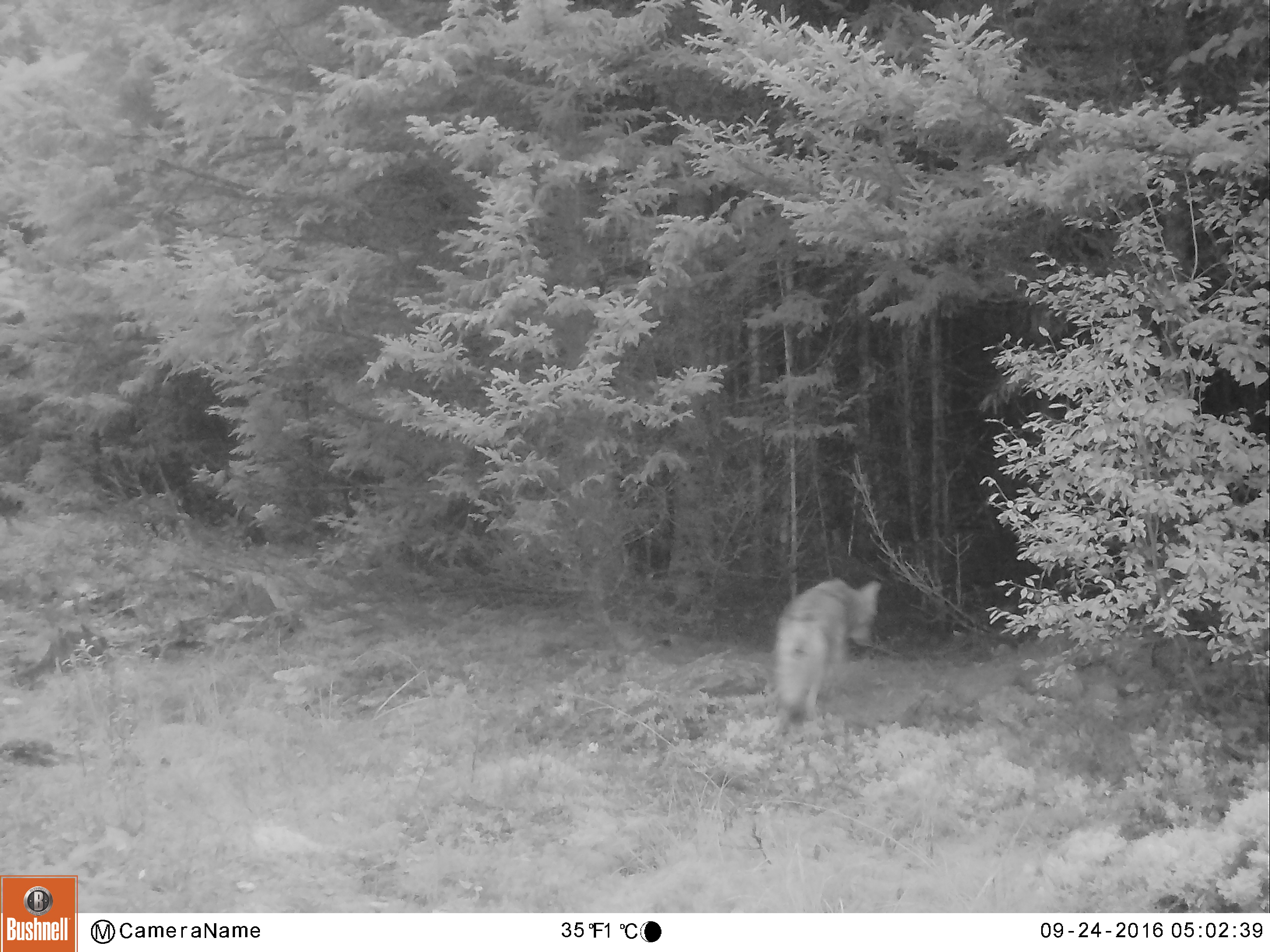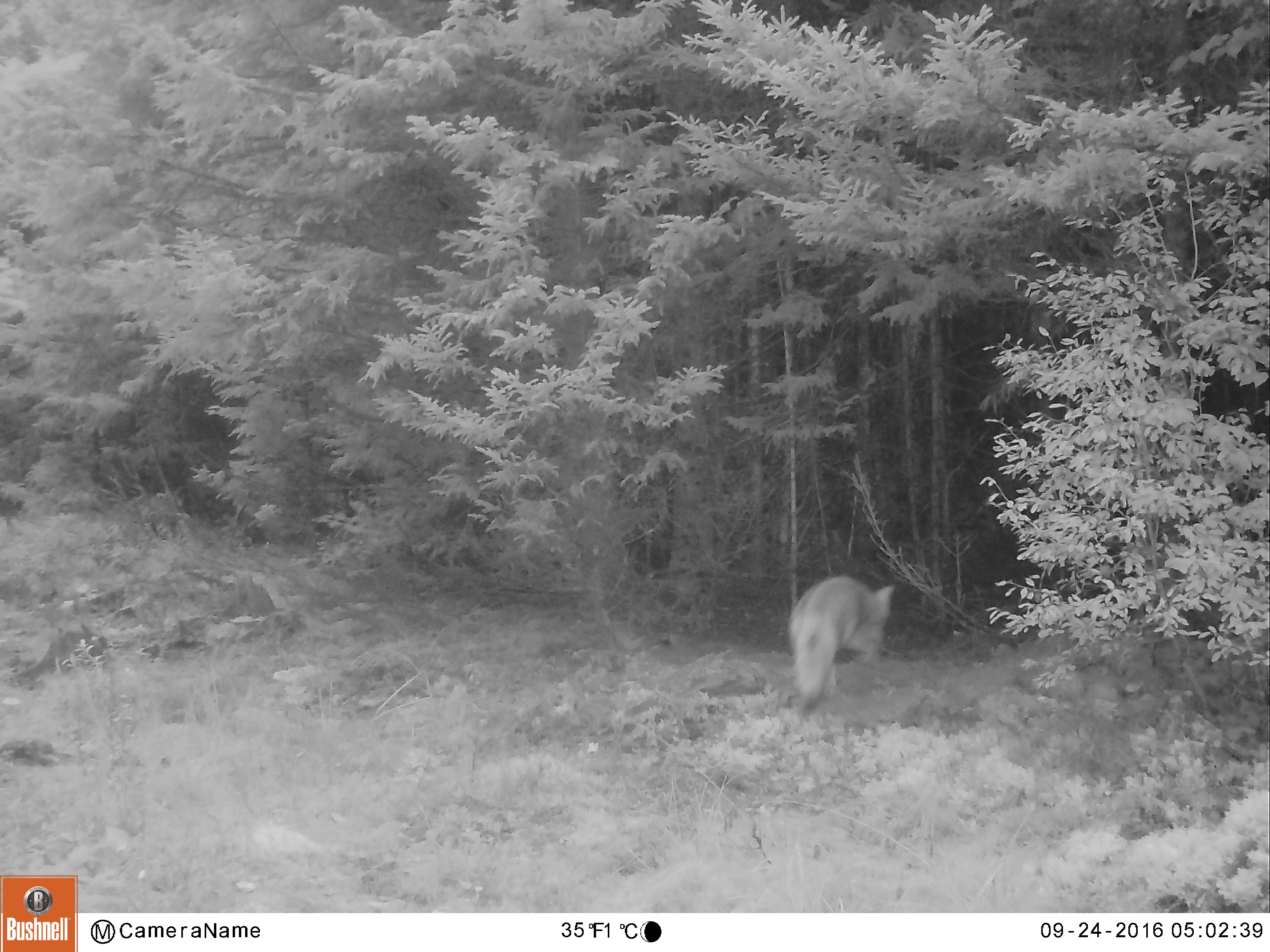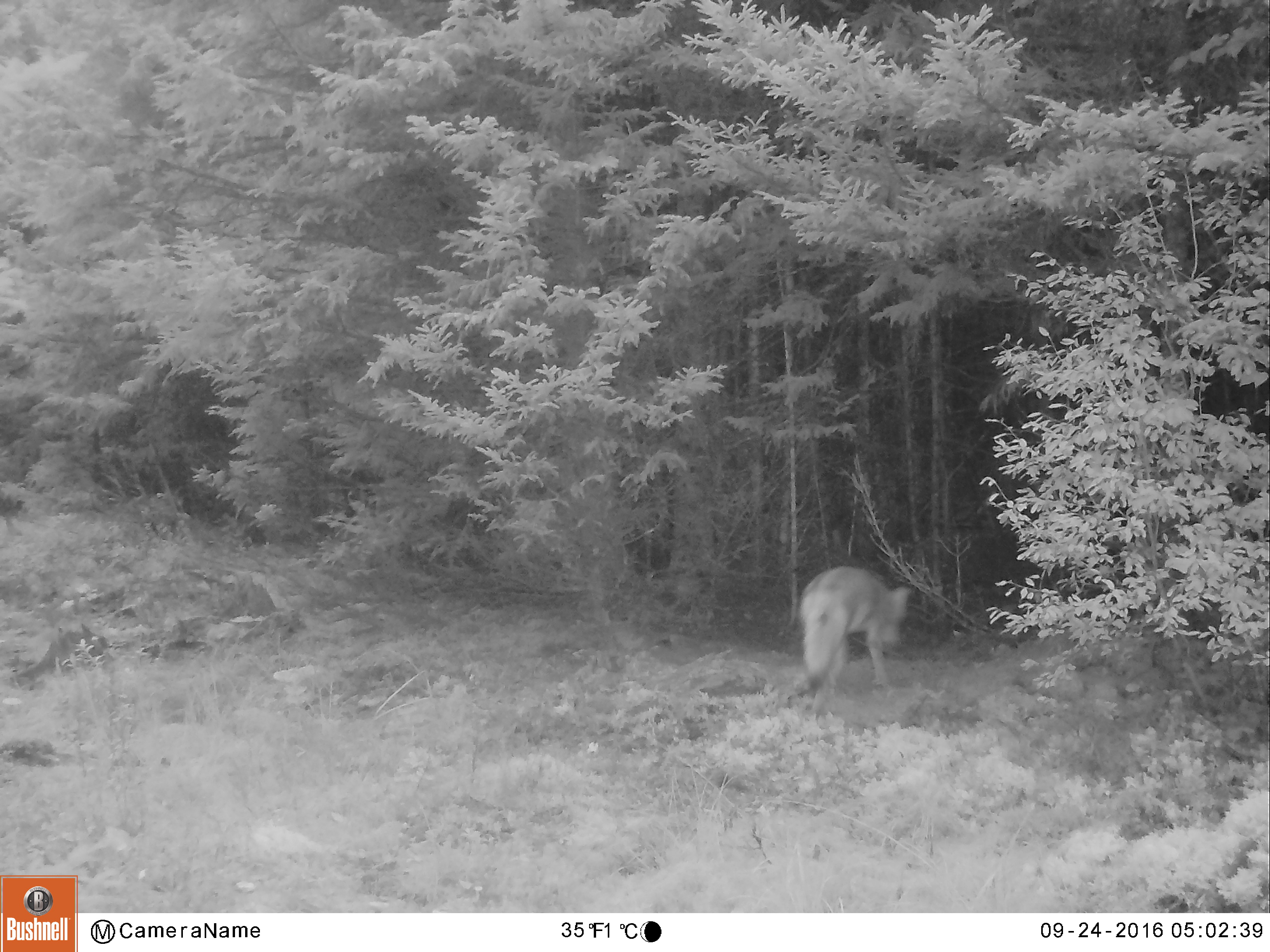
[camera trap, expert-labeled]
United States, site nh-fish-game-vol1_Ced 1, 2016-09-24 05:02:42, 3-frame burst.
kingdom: Animalia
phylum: Chordata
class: Mammalia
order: Carnivora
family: Canidae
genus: Canis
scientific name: Canis latrans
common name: coyote